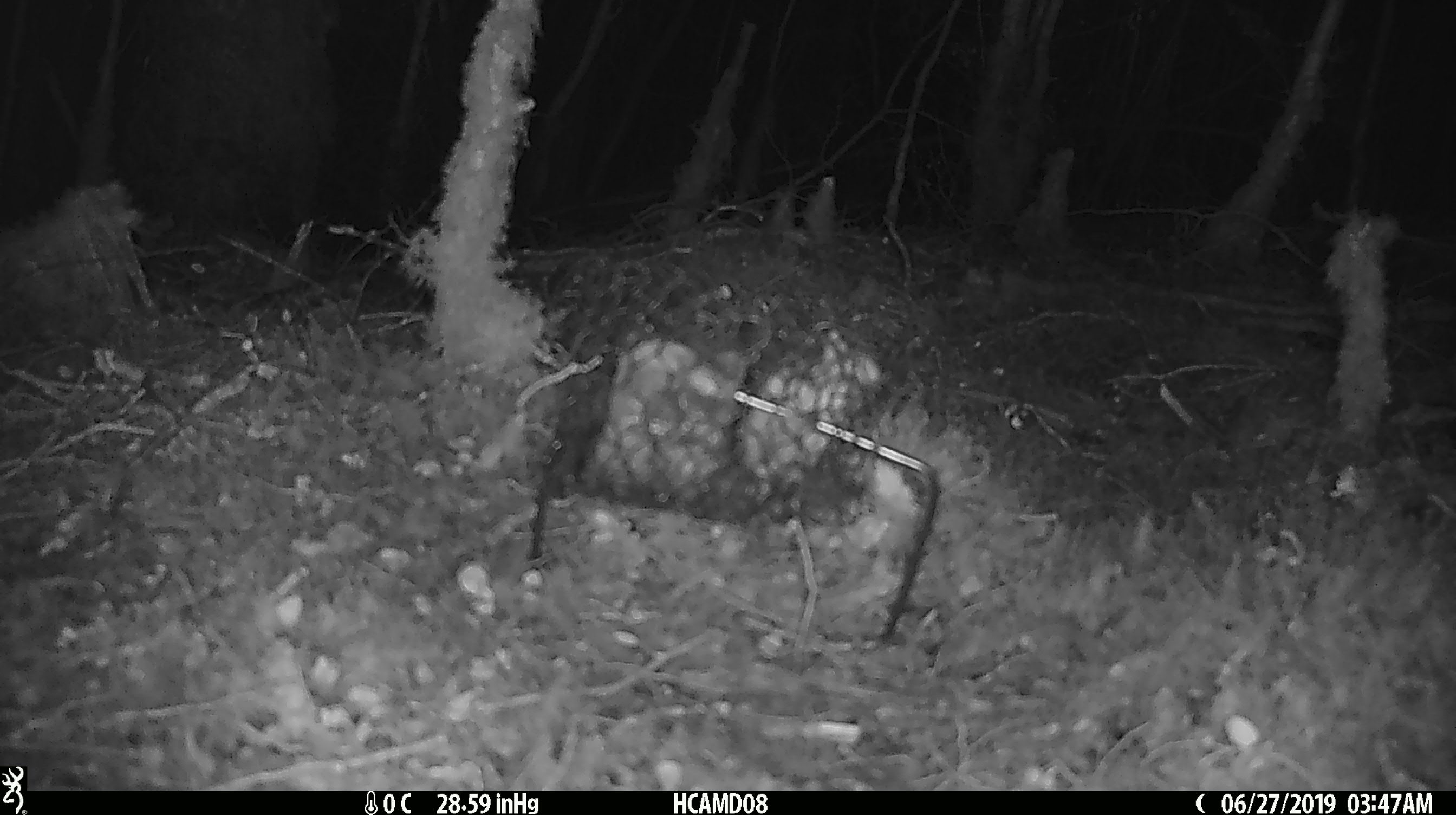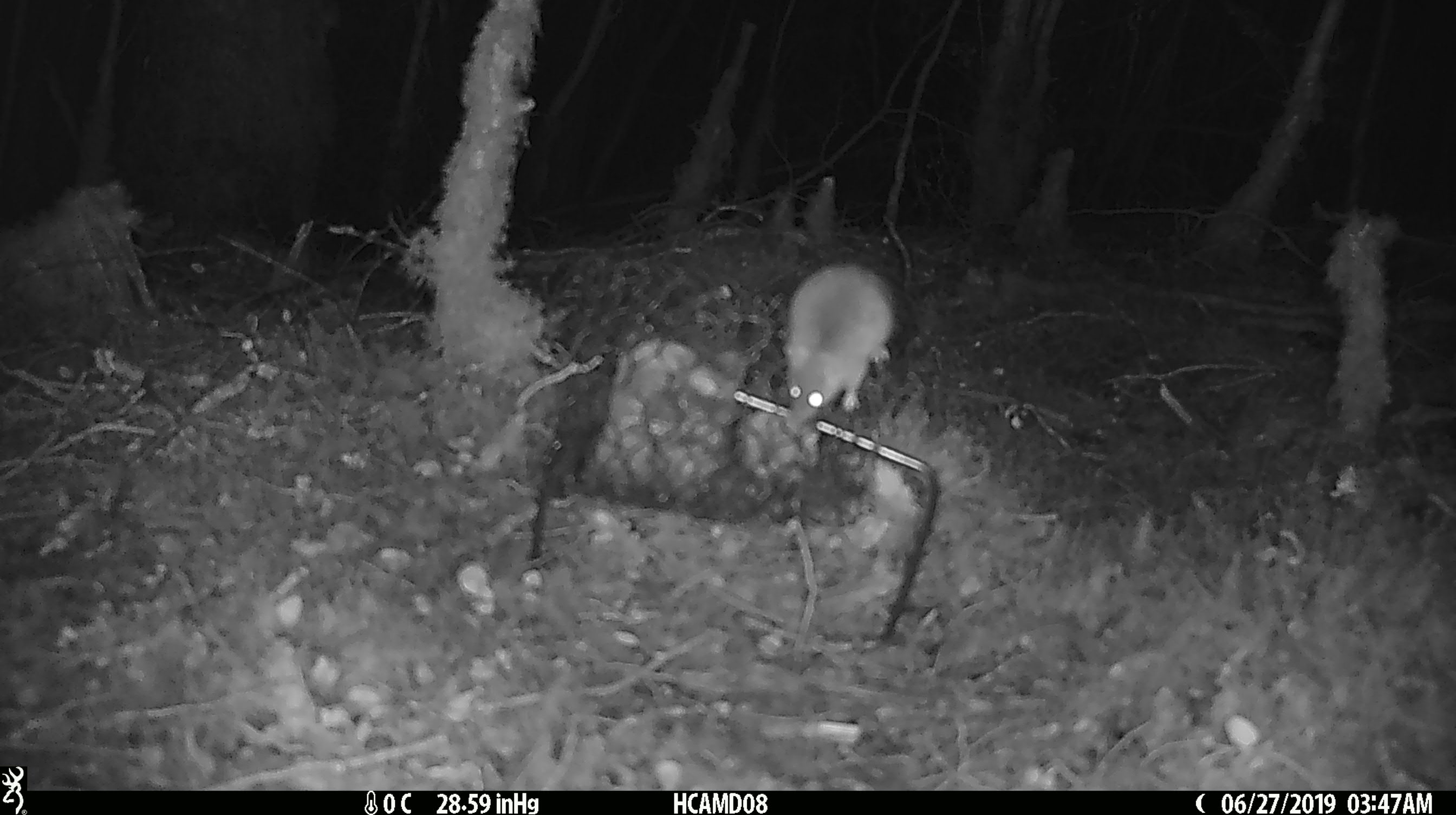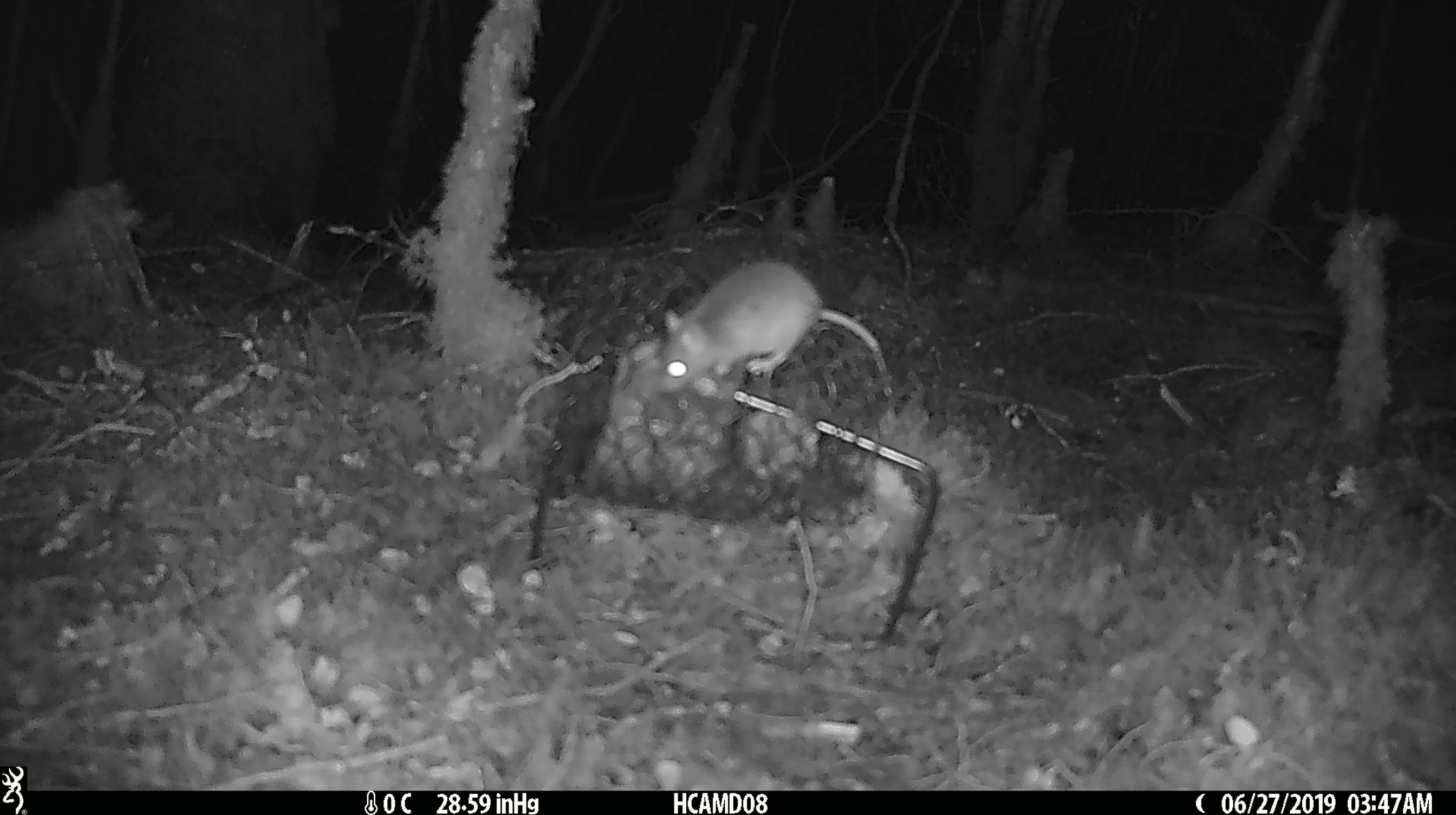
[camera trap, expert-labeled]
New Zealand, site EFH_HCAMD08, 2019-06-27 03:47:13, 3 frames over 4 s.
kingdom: Animalia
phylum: Chordata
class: Mammalia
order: Rodentia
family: Muridae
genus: Mus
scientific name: Mus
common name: mouse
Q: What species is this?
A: Mouse (Mus).